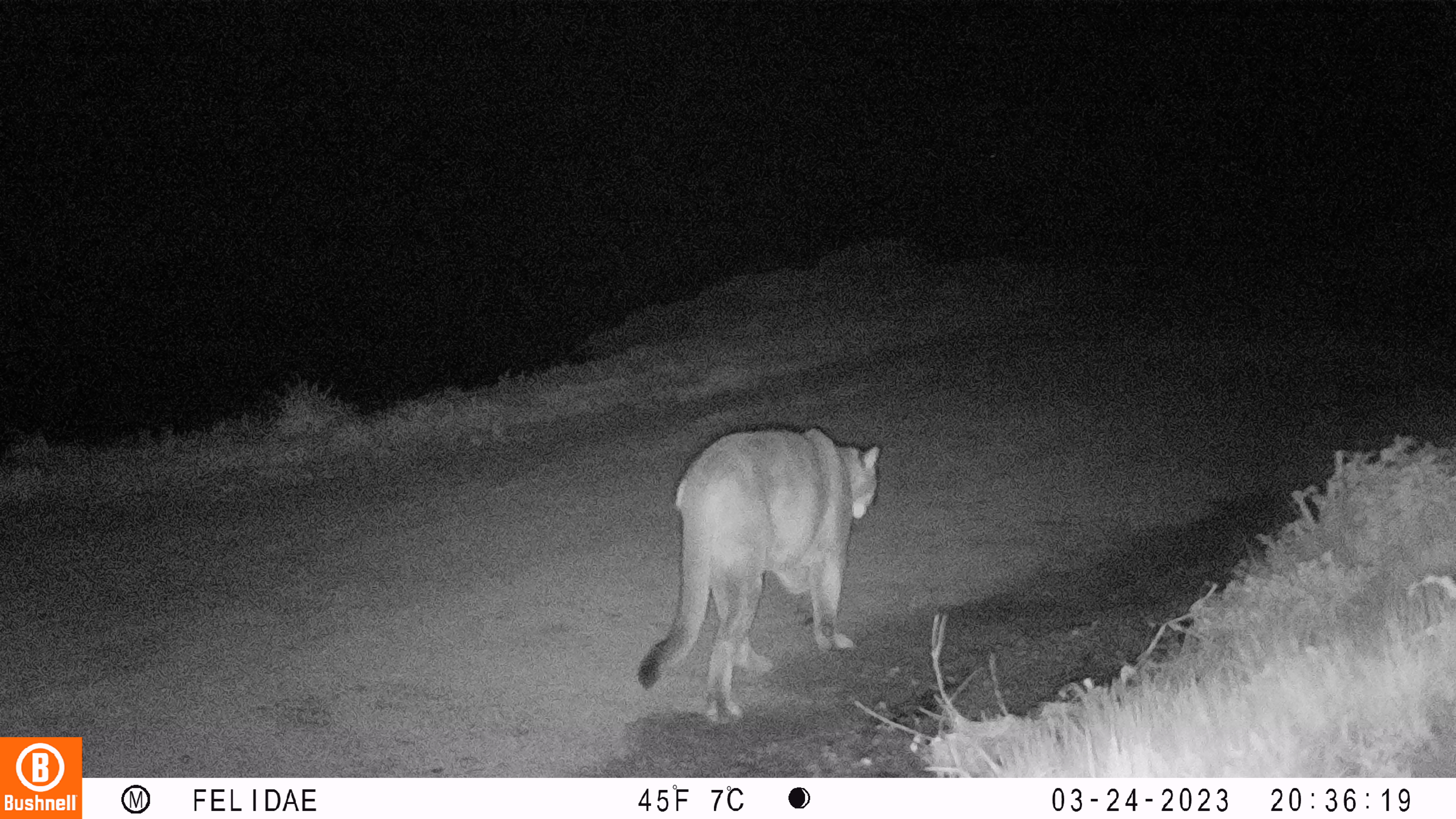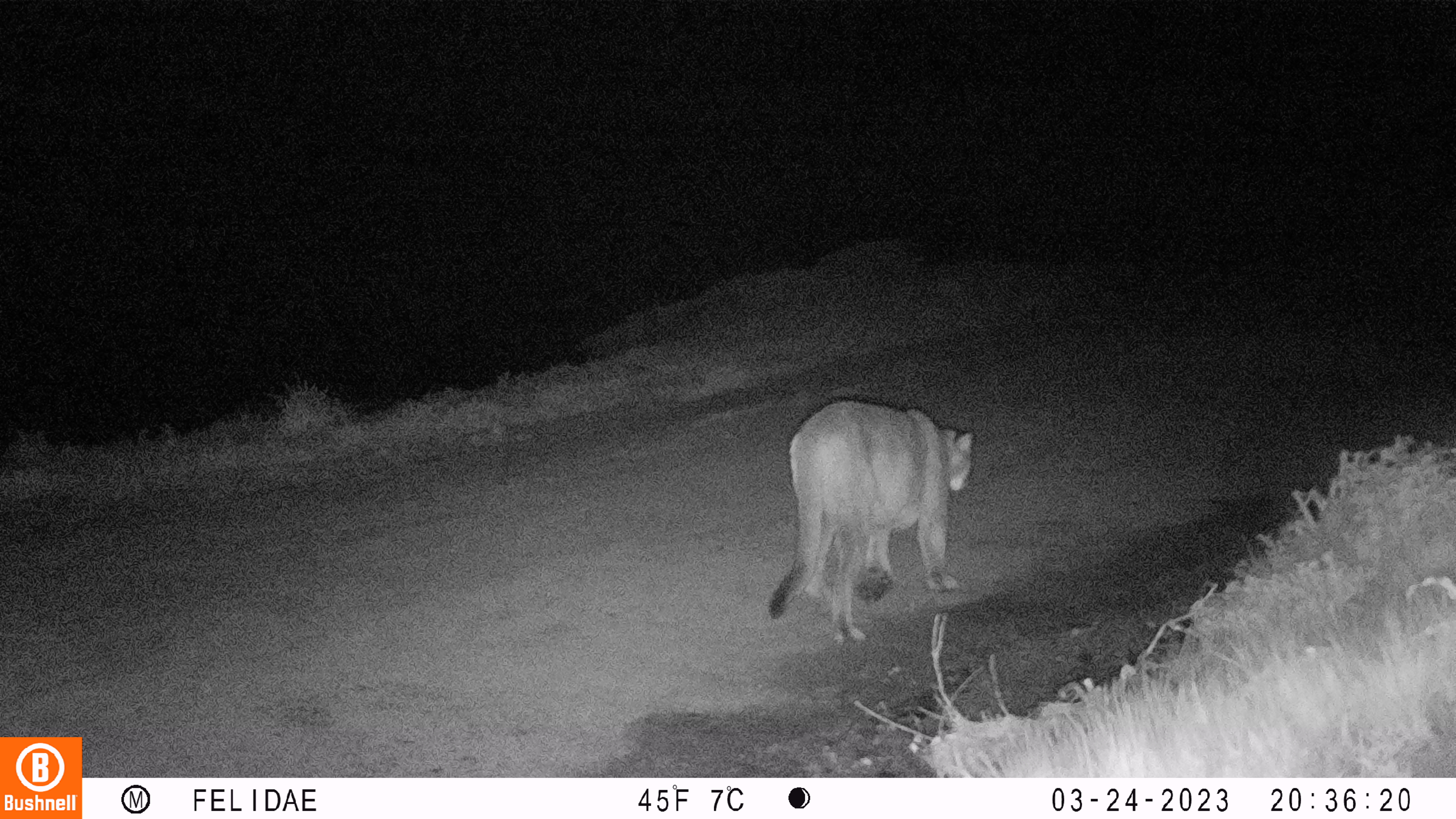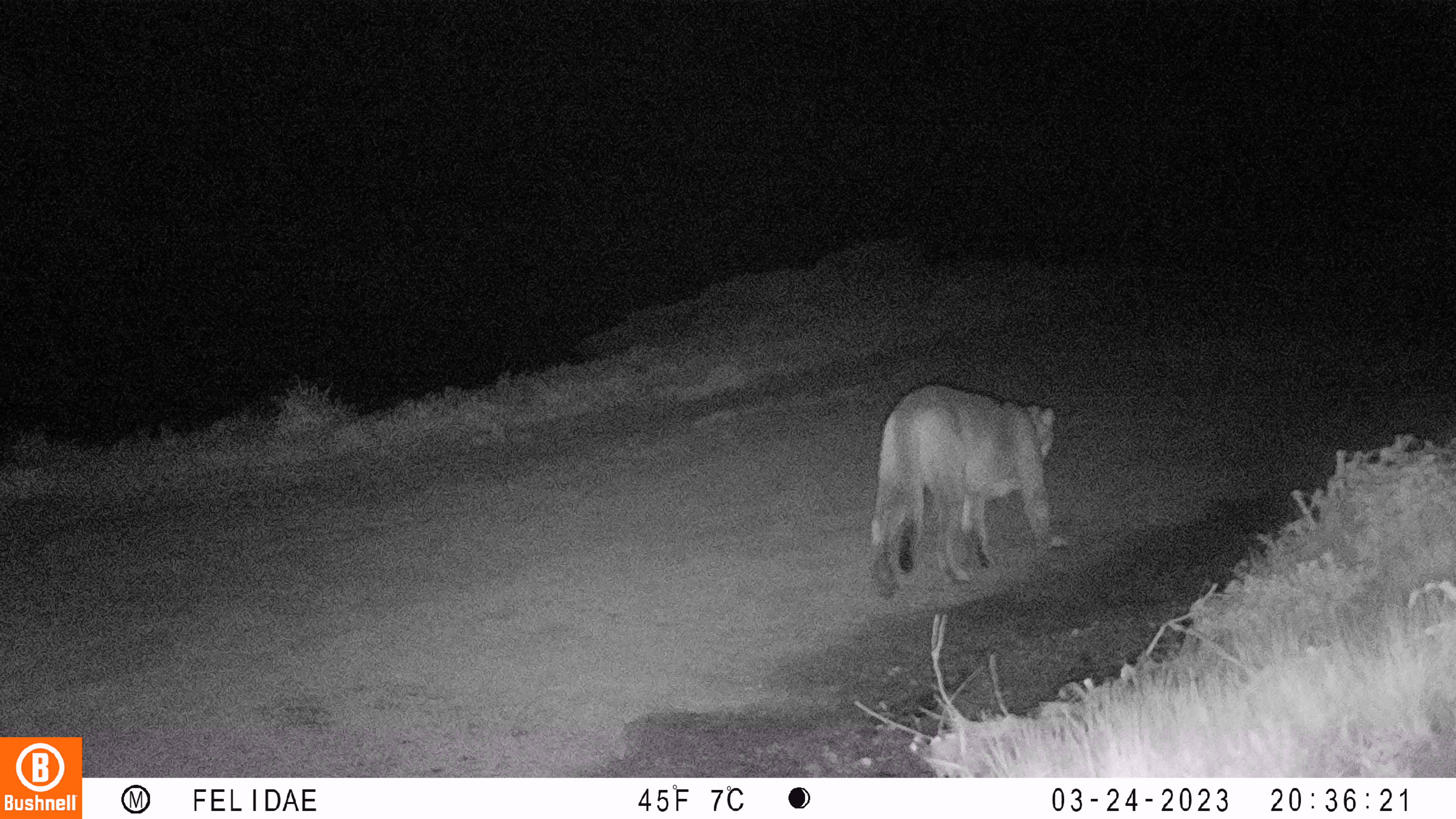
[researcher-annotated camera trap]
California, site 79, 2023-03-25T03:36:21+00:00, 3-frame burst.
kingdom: Animalia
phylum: Chordata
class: Mammalia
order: Carnivora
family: Felidae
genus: Puma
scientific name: Puma concolor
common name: puma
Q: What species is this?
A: Puma (Puma concolor).